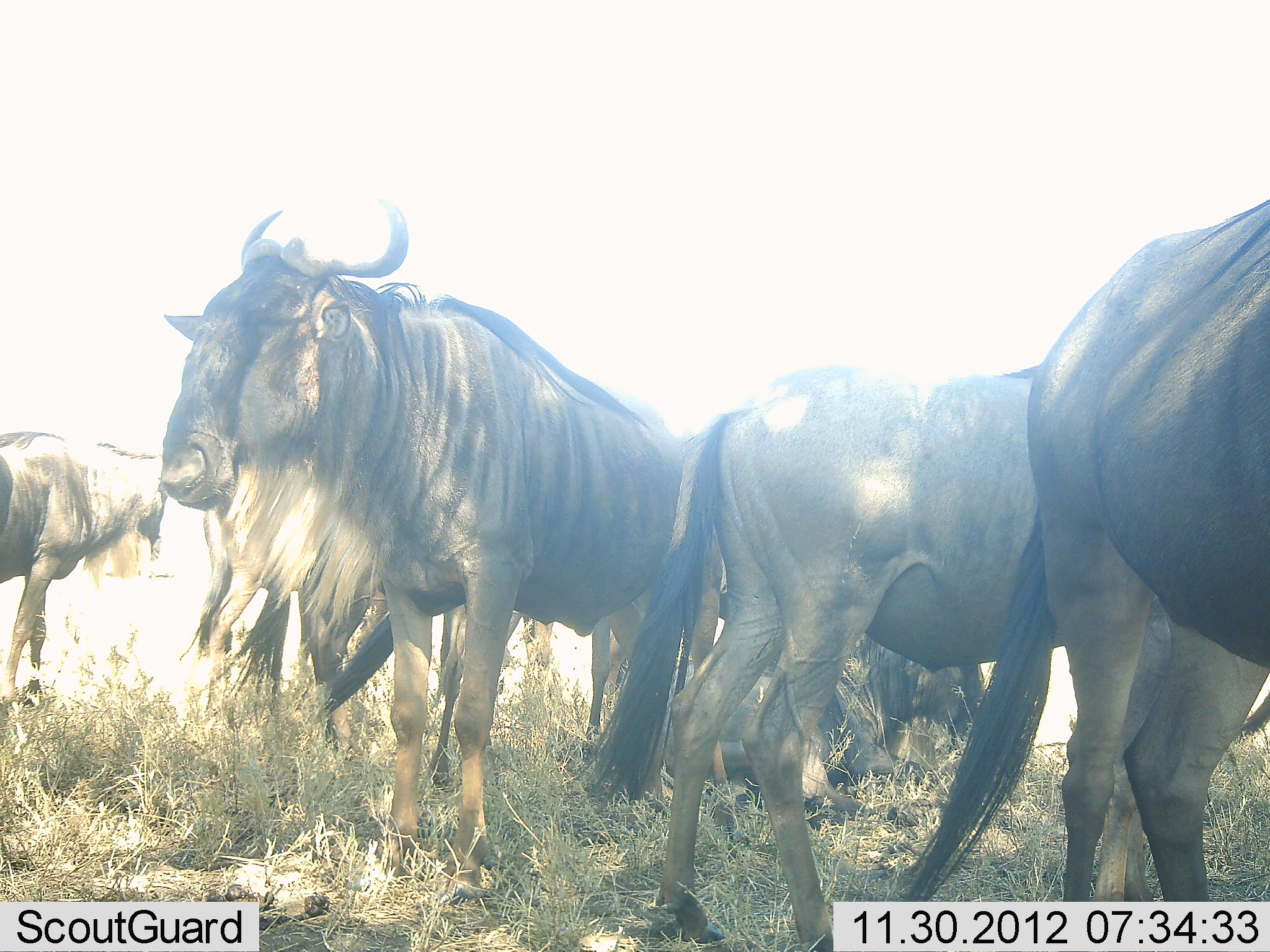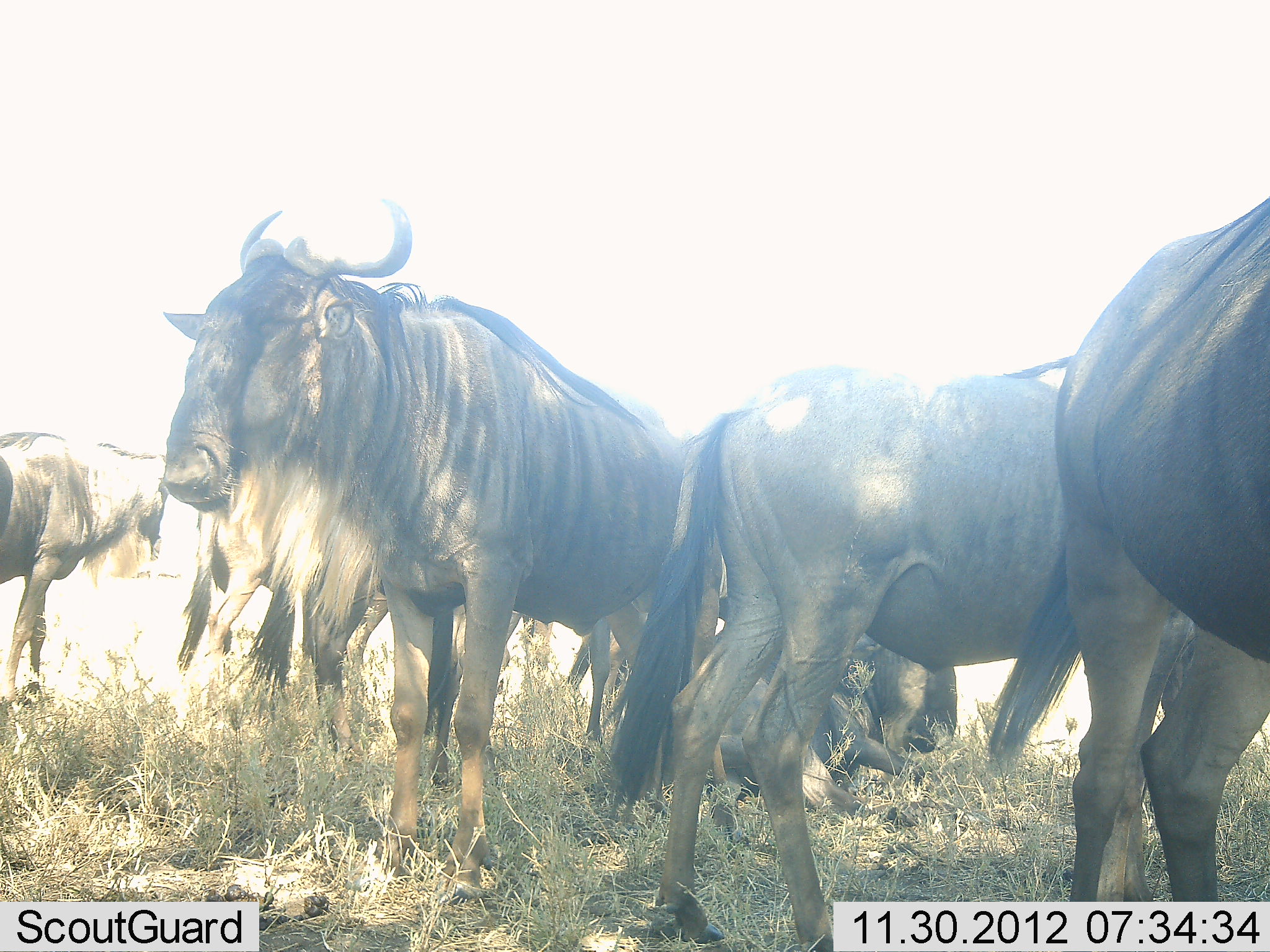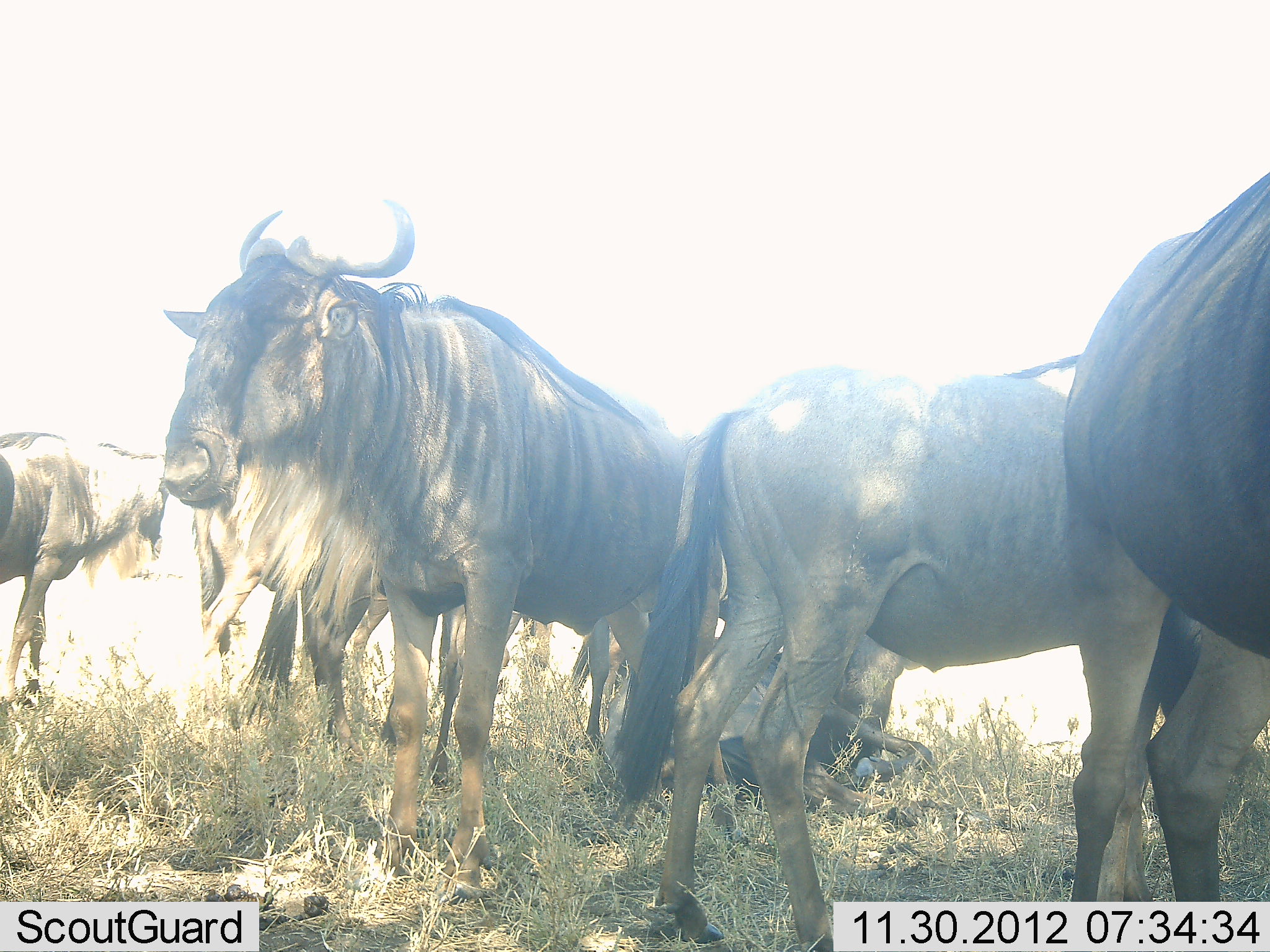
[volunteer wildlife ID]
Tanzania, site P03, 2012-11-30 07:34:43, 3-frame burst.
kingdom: Animalia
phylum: Chordata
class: Mammalia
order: Artiodactyla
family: Bovidae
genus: Connochaetes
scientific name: Connochaetes taurinus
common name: blue wildebeest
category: wildebeest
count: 7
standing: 100%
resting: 50%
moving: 0%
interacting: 10%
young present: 0%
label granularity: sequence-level